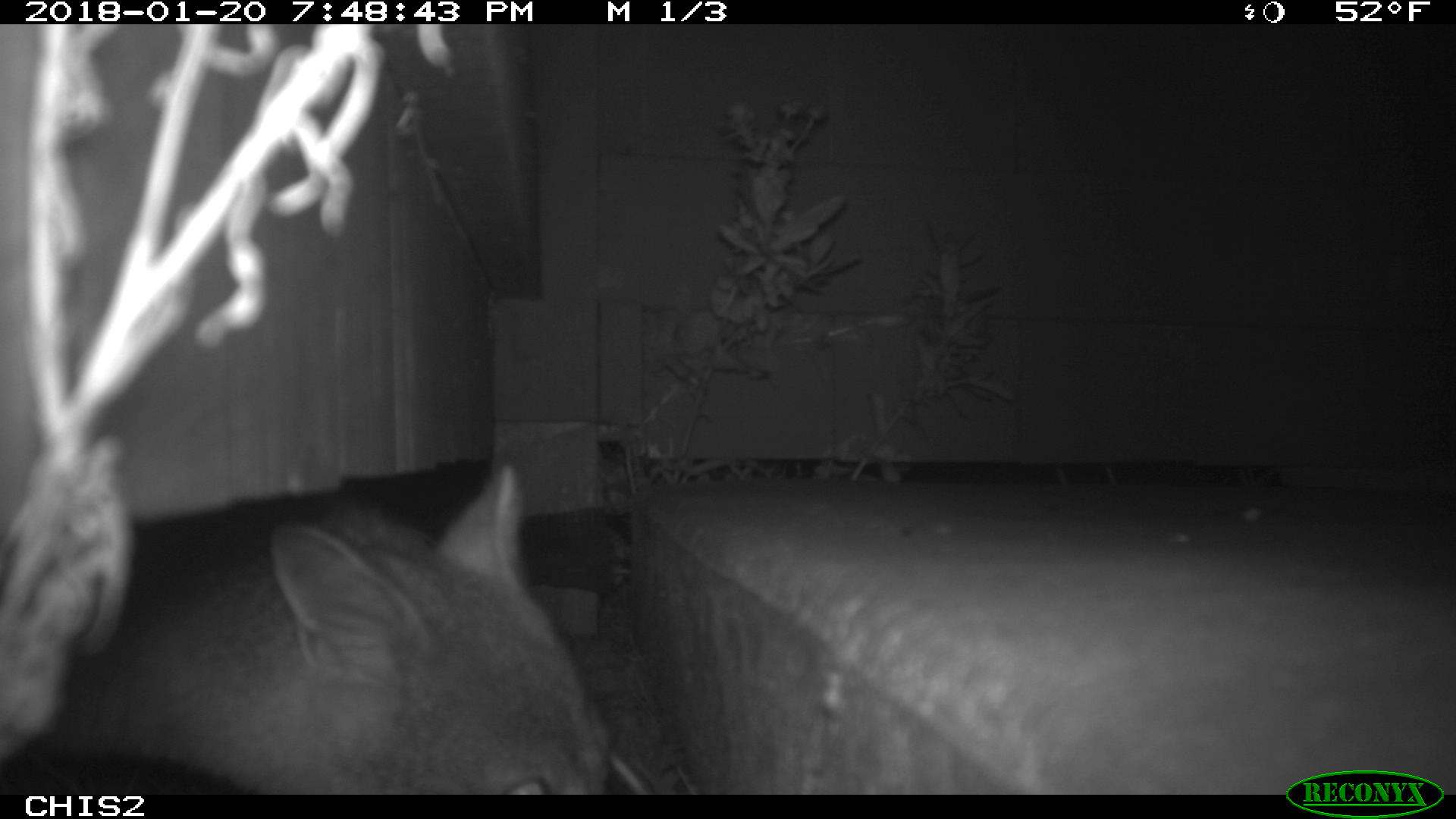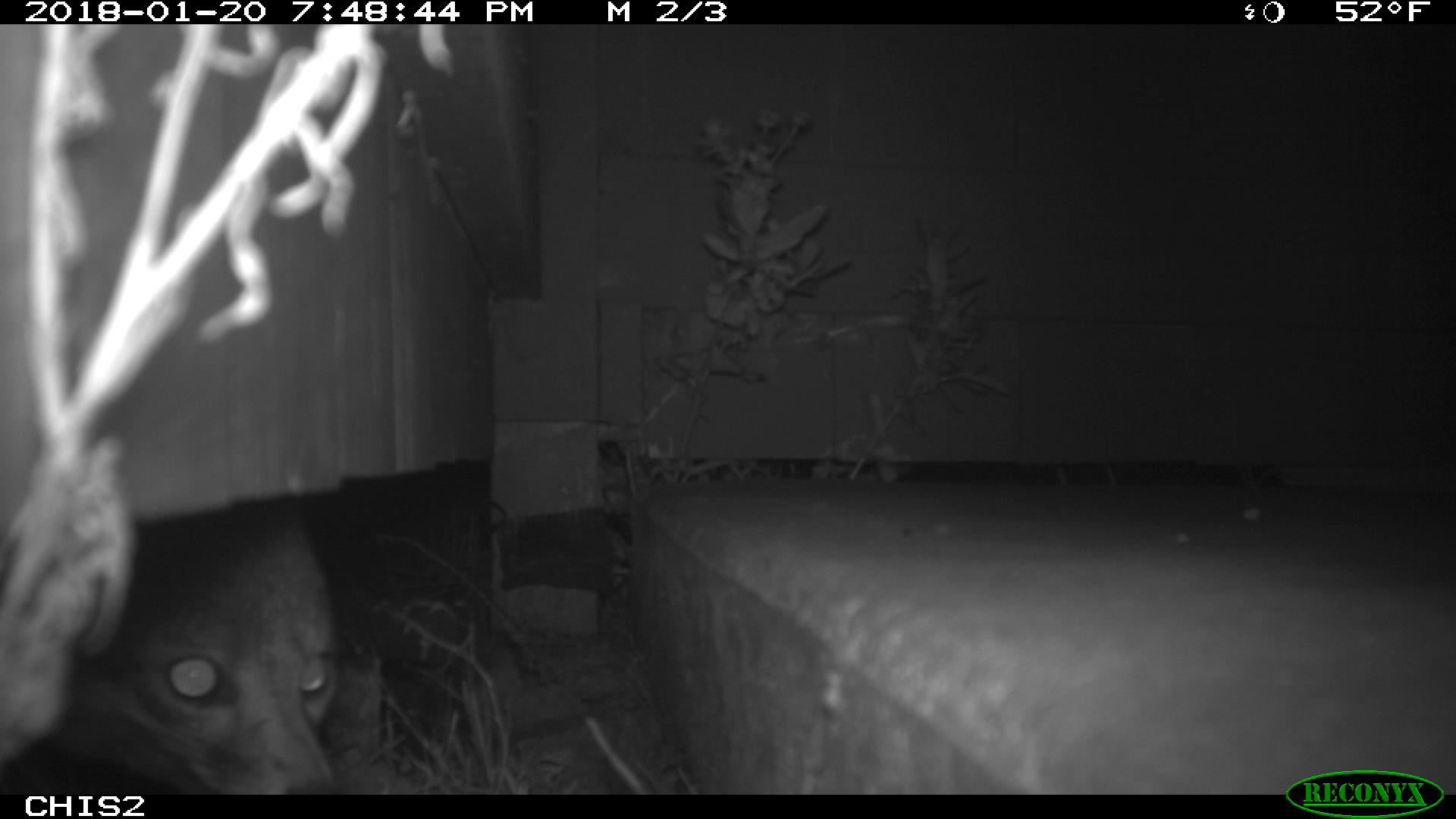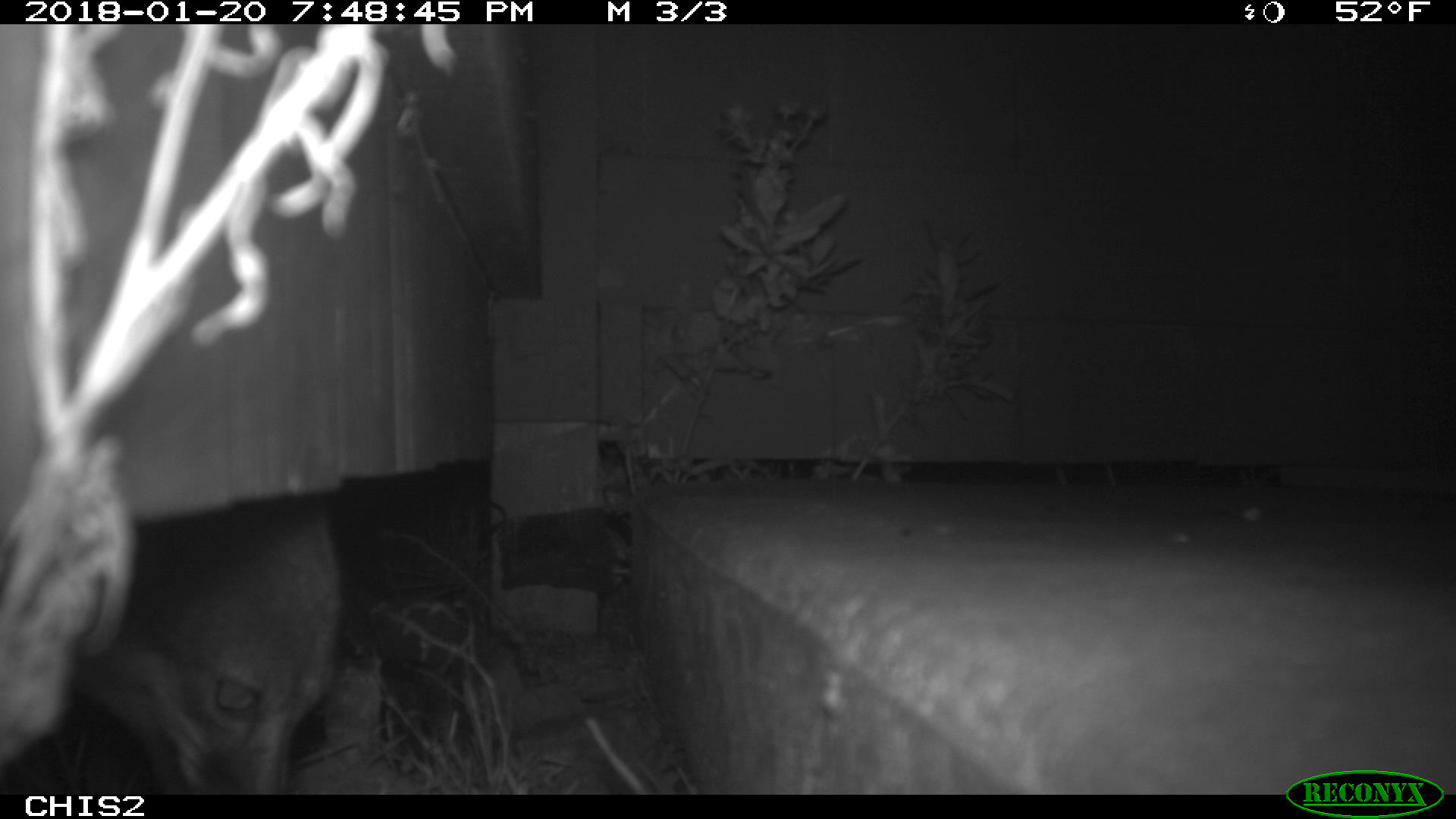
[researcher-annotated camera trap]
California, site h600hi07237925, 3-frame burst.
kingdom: Animalia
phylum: Chordata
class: Mammalia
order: Carnivora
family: Canidae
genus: Urocyon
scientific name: Urocyon littoralis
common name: island fox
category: fox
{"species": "fox (island fox) (Urocyon littoralis)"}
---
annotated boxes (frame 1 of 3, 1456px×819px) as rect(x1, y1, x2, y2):
fox: rect(5, 457, 612, 800)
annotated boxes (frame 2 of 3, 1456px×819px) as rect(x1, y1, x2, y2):
fox: rect(0, 497, 339, 794)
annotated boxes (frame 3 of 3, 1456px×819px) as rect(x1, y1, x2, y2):
fox: rect(79, 497, 342, 790)